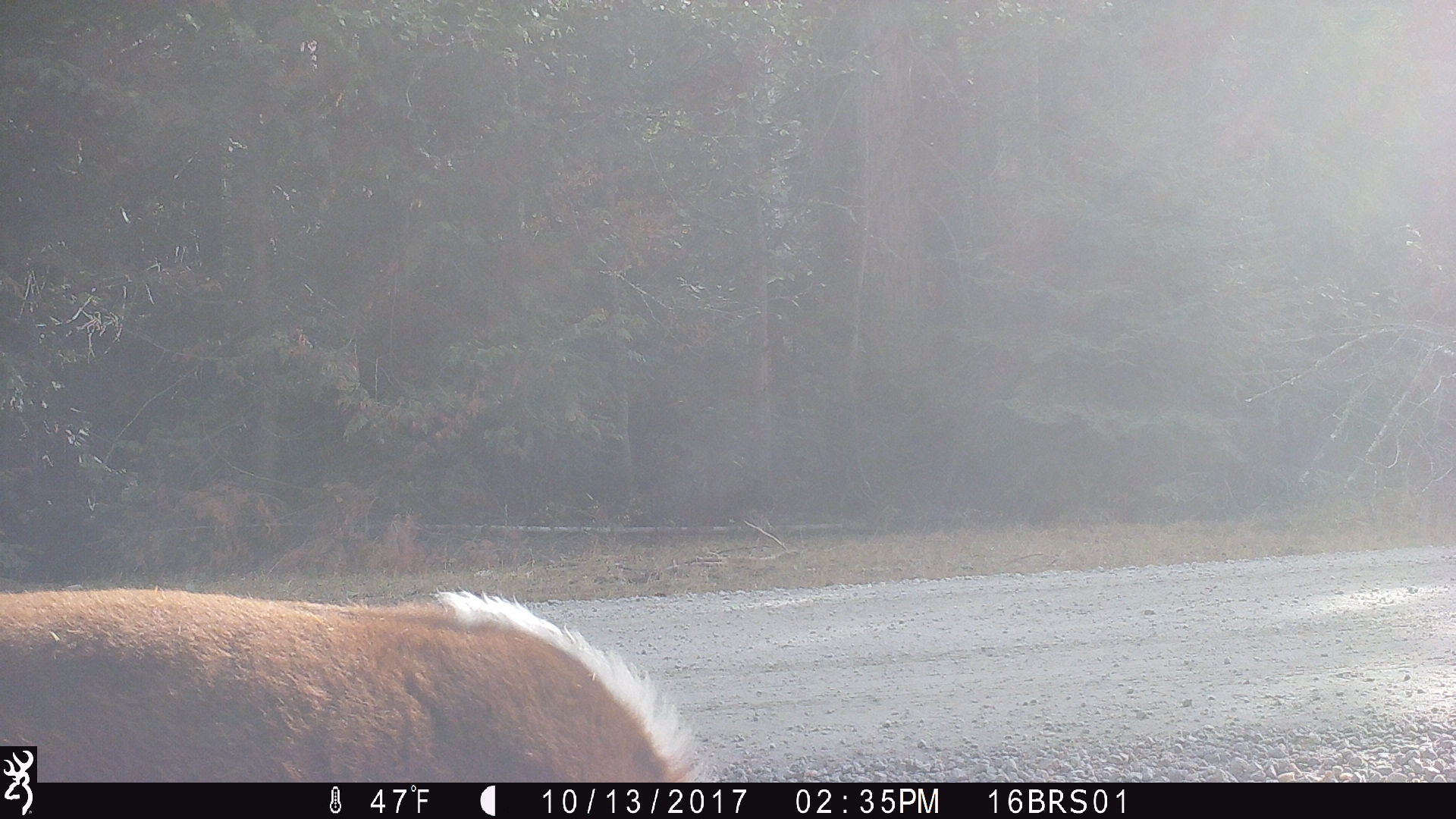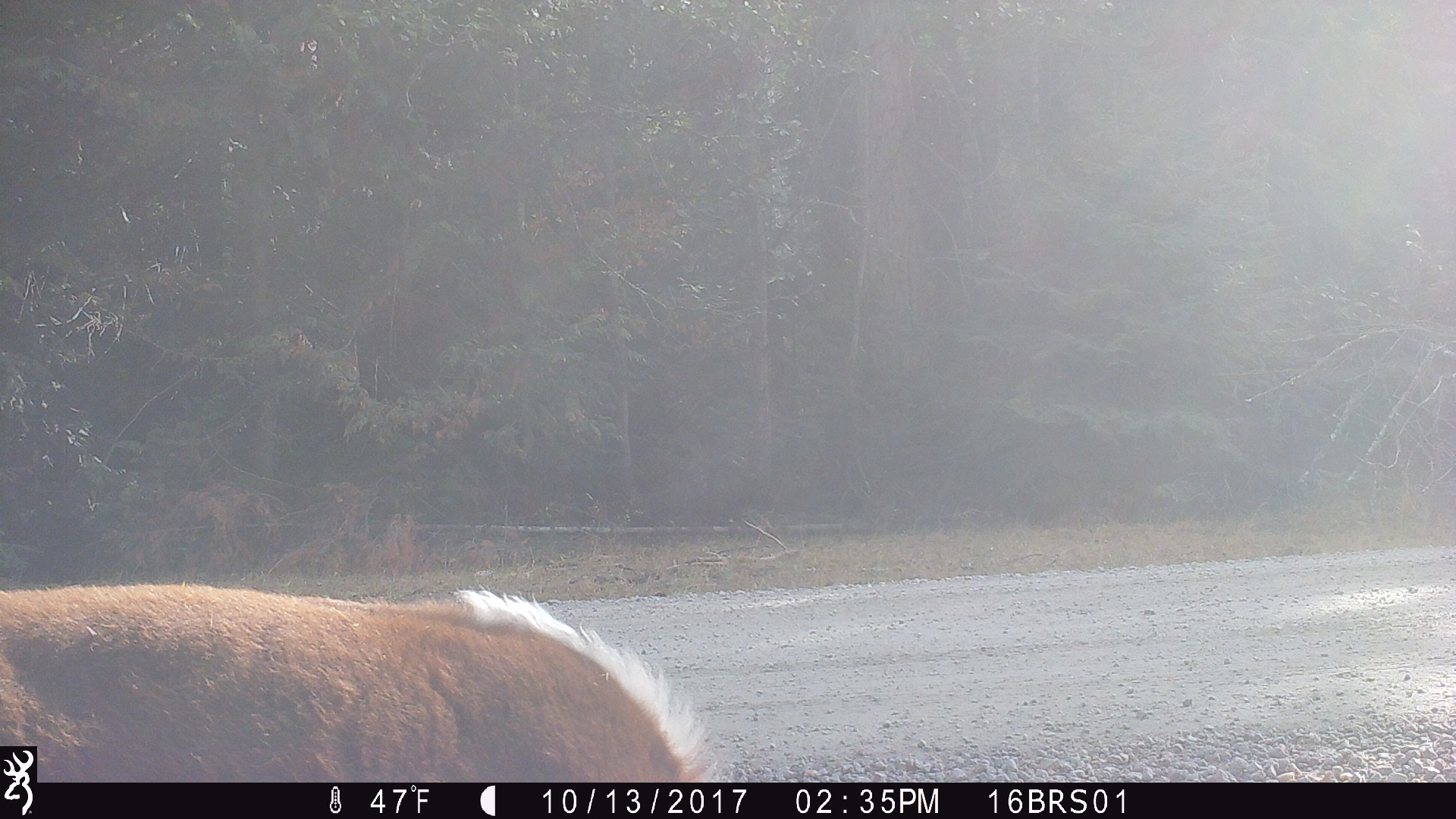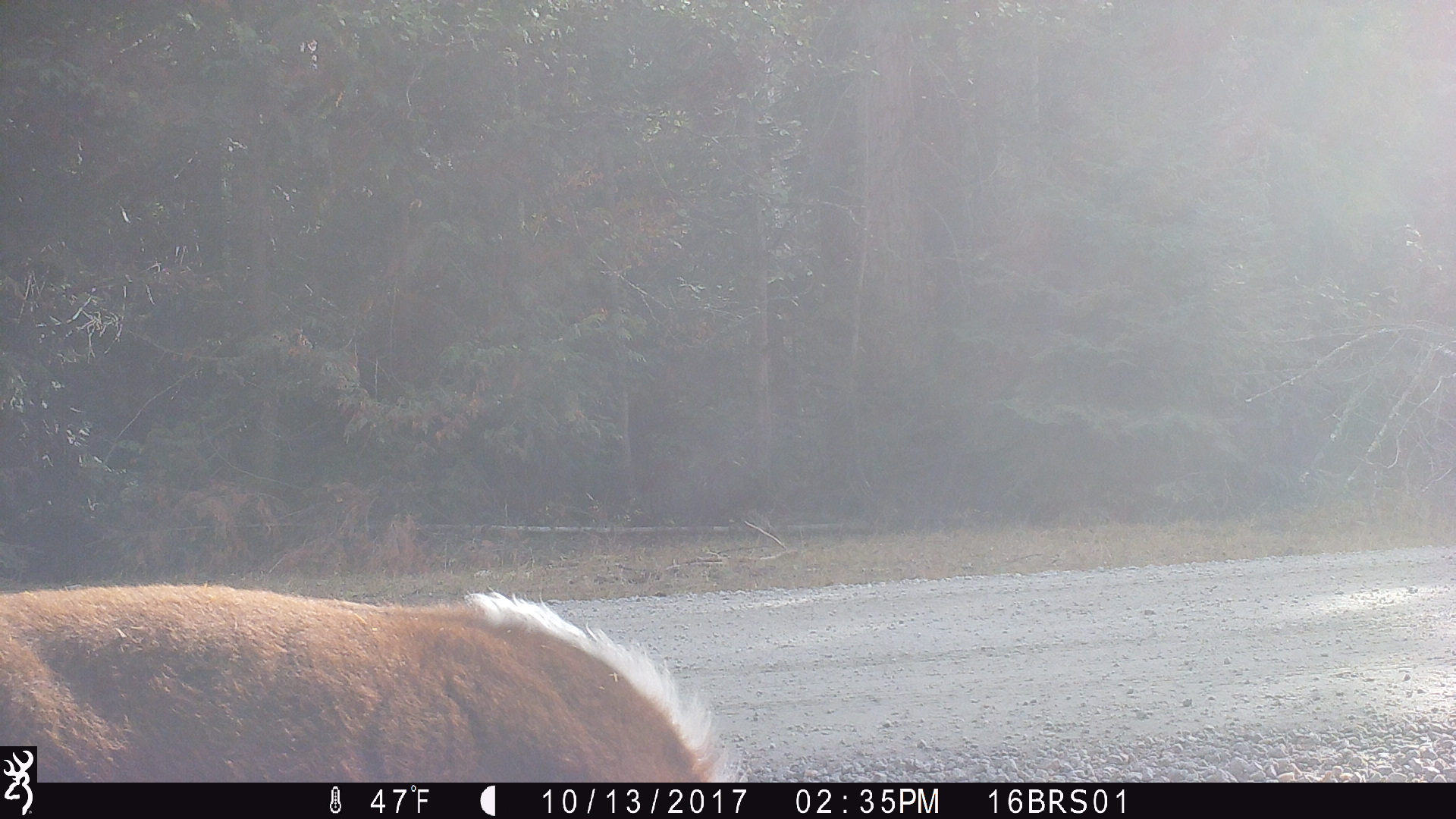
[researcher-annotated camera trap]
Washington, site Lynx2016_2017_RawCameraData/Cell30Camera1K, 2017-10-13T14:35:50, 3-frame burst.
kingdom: Animalia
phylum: Chordata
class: Mammalia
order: Artiodactyla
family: Bovidae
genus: Bos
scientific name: Bos taurus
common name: domestic cattle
Domestic cattle (Bos taurus). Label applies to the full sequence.